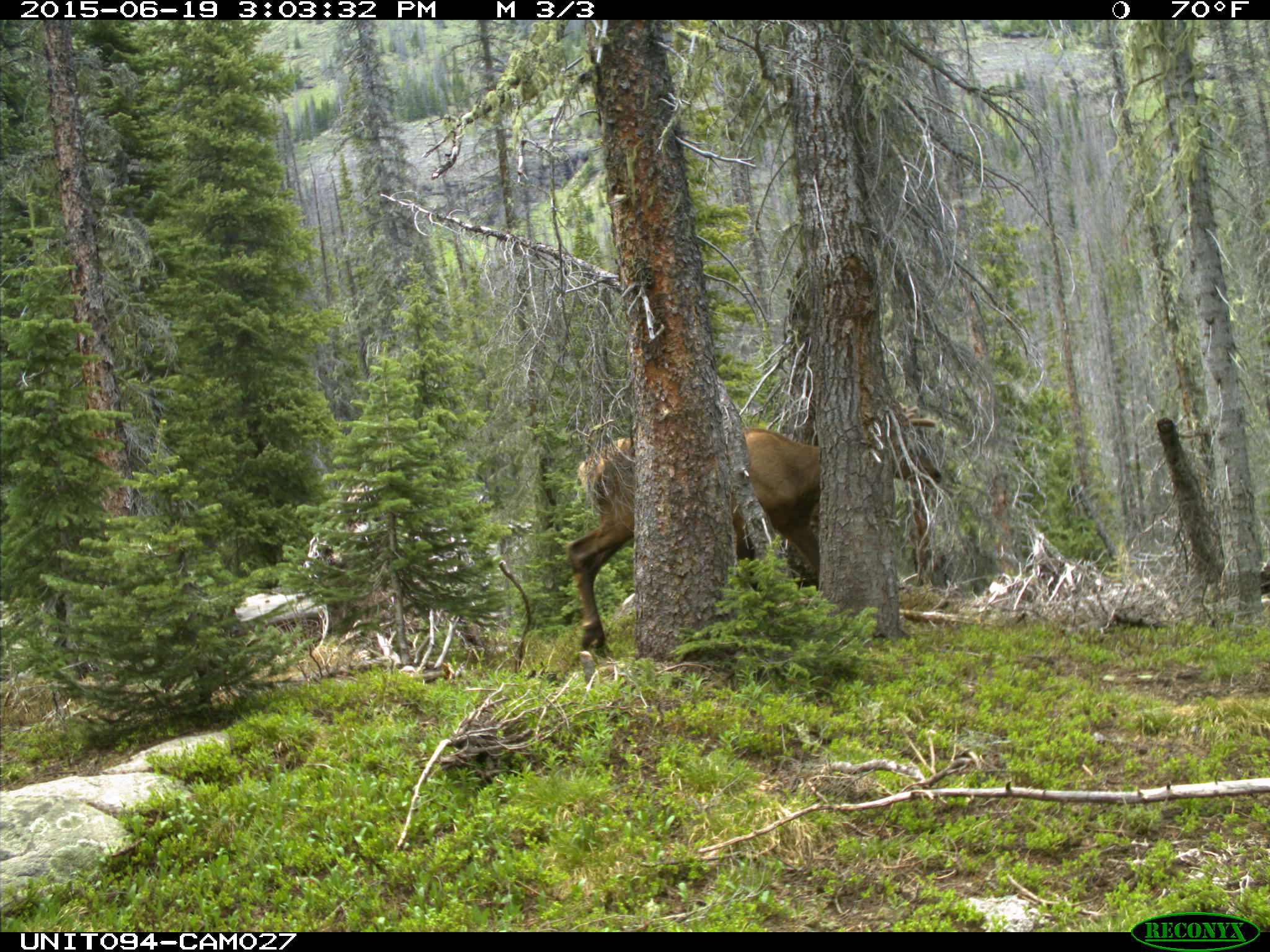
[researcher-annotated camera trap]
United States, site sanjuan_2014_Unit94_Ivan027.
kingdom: Animalia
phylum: Chordata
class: Mammalia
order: Artiodactyla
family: Cervidae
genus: Cervus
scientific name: Cervus elaphus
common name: red deer